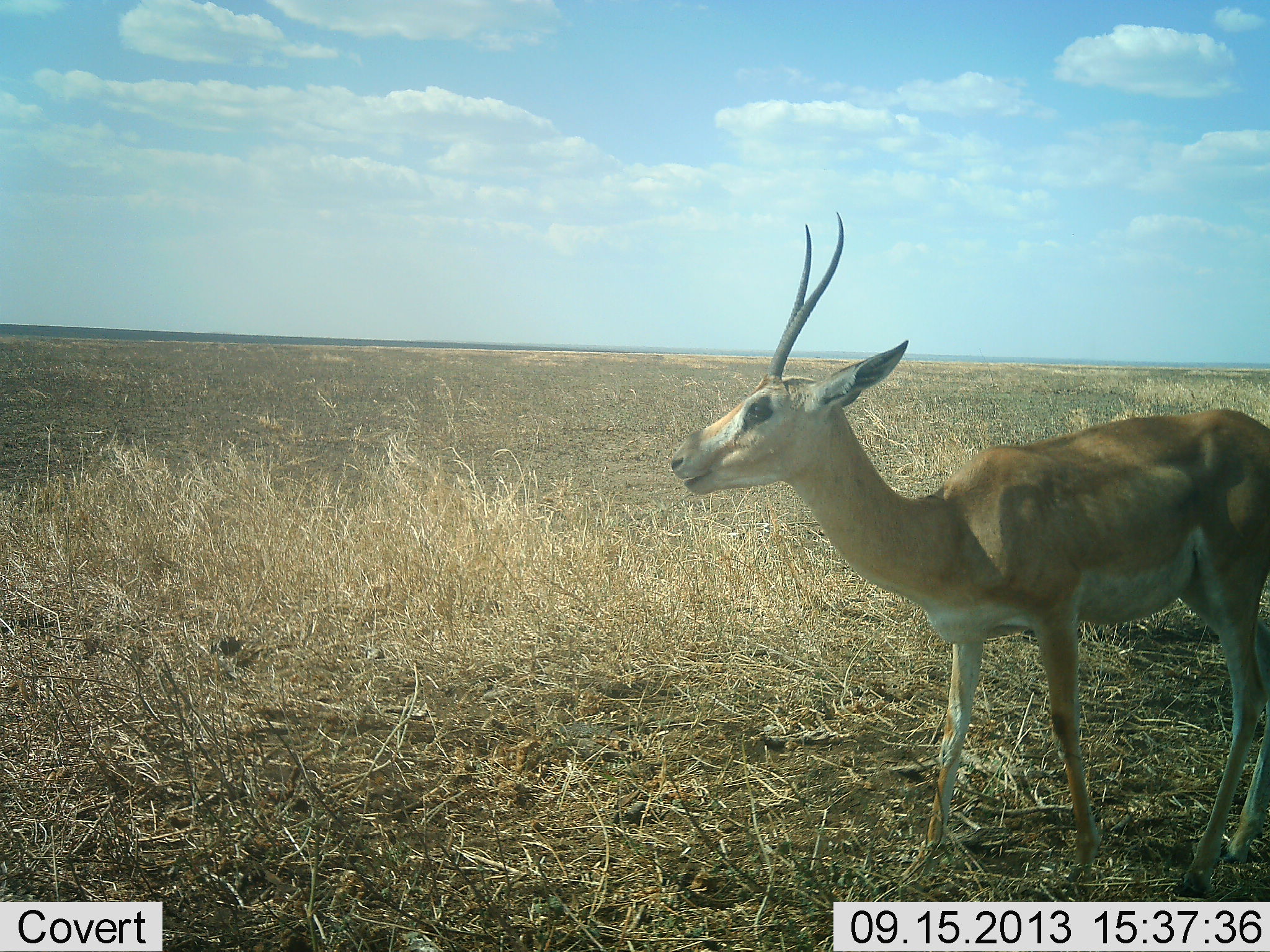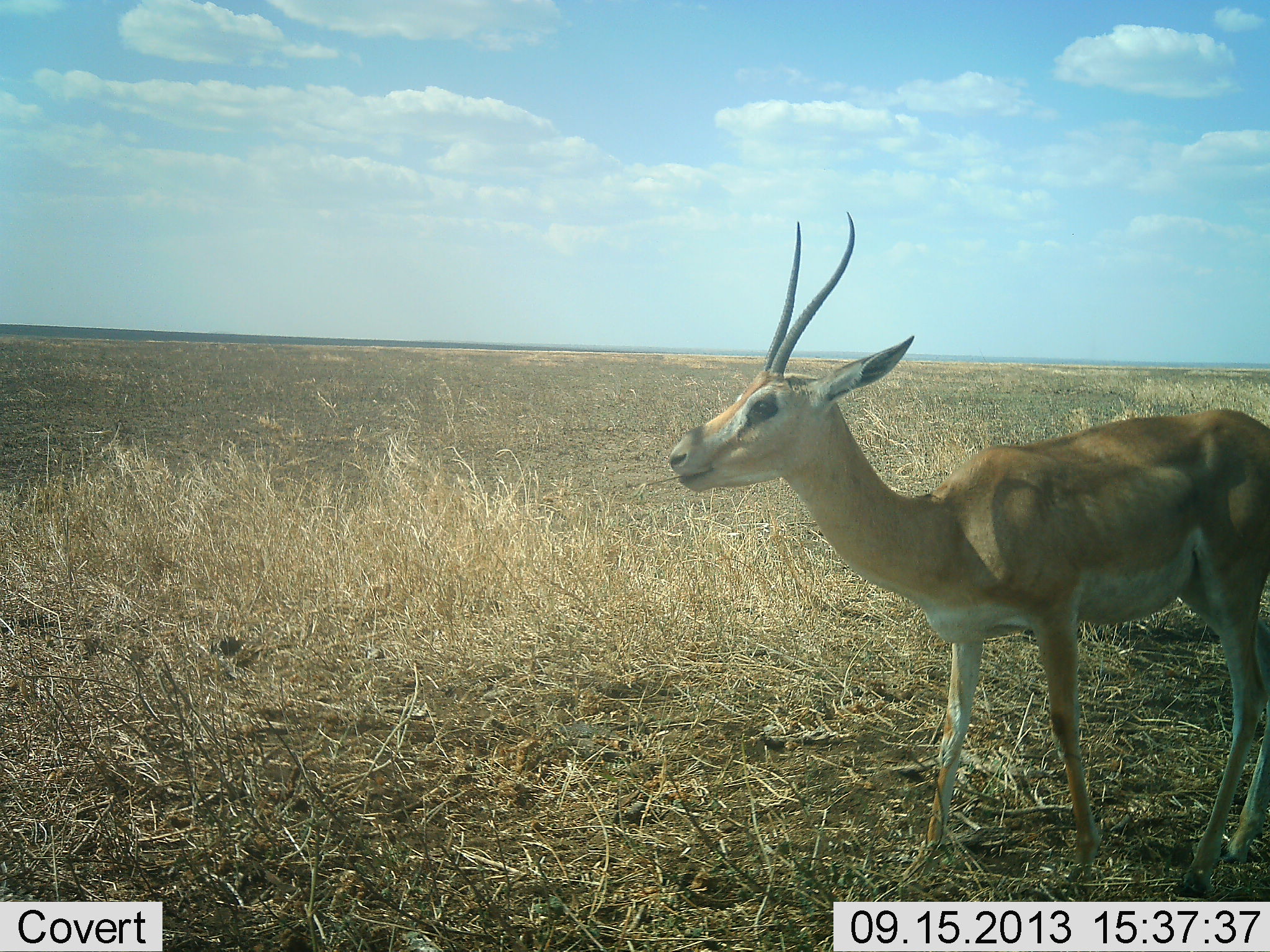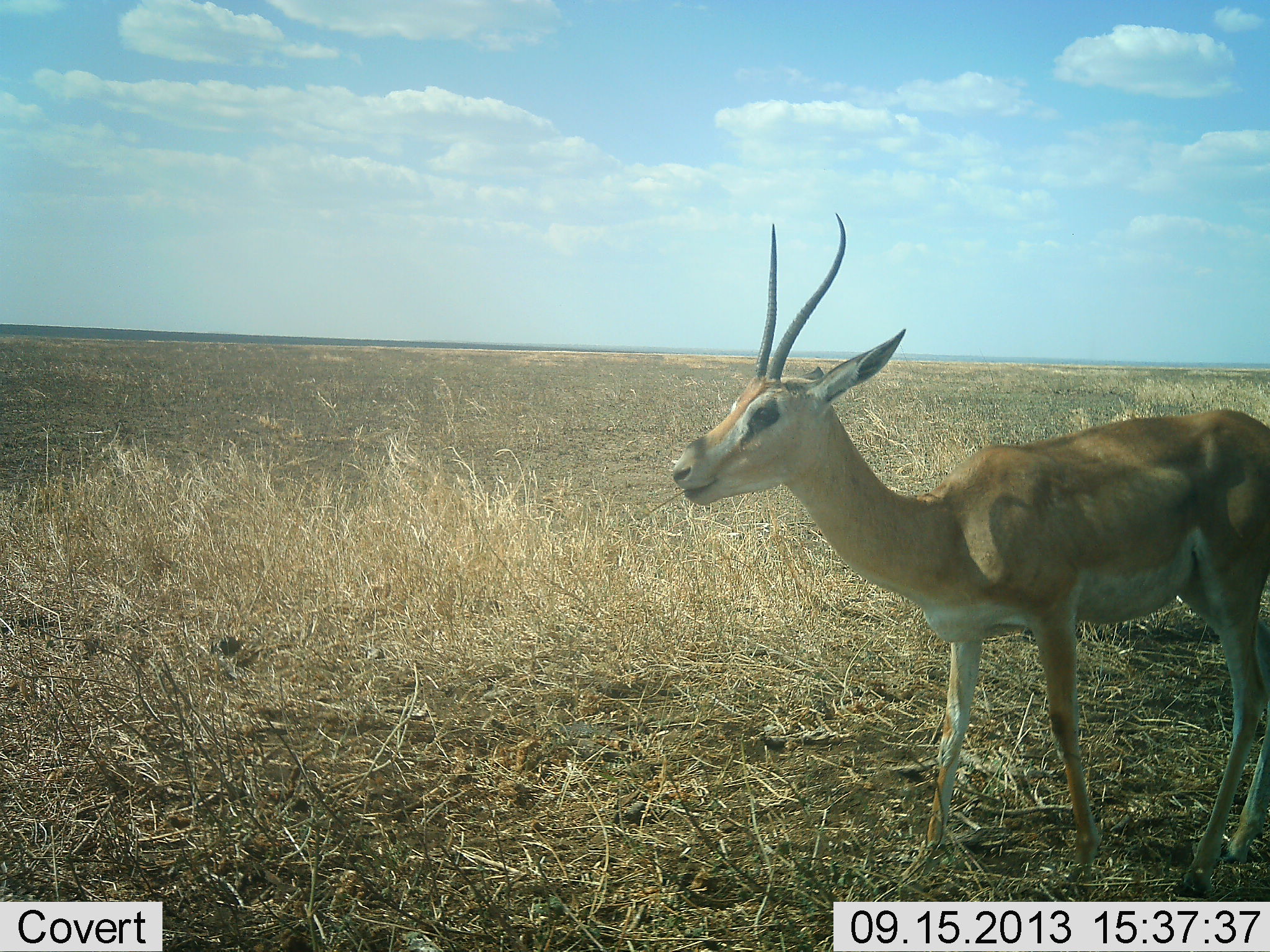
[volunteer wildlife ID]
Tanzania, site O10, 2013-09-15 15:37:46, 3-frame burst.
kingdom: Animalia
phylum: Chordata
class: Mammalia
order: Artiodactyla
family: Bovidae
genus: Nanger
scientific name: Nanger granti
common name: grant's gazelle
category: gazellegrants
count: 1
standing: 83%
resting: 4%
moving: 4%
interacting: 0%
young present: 0%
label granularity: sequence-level